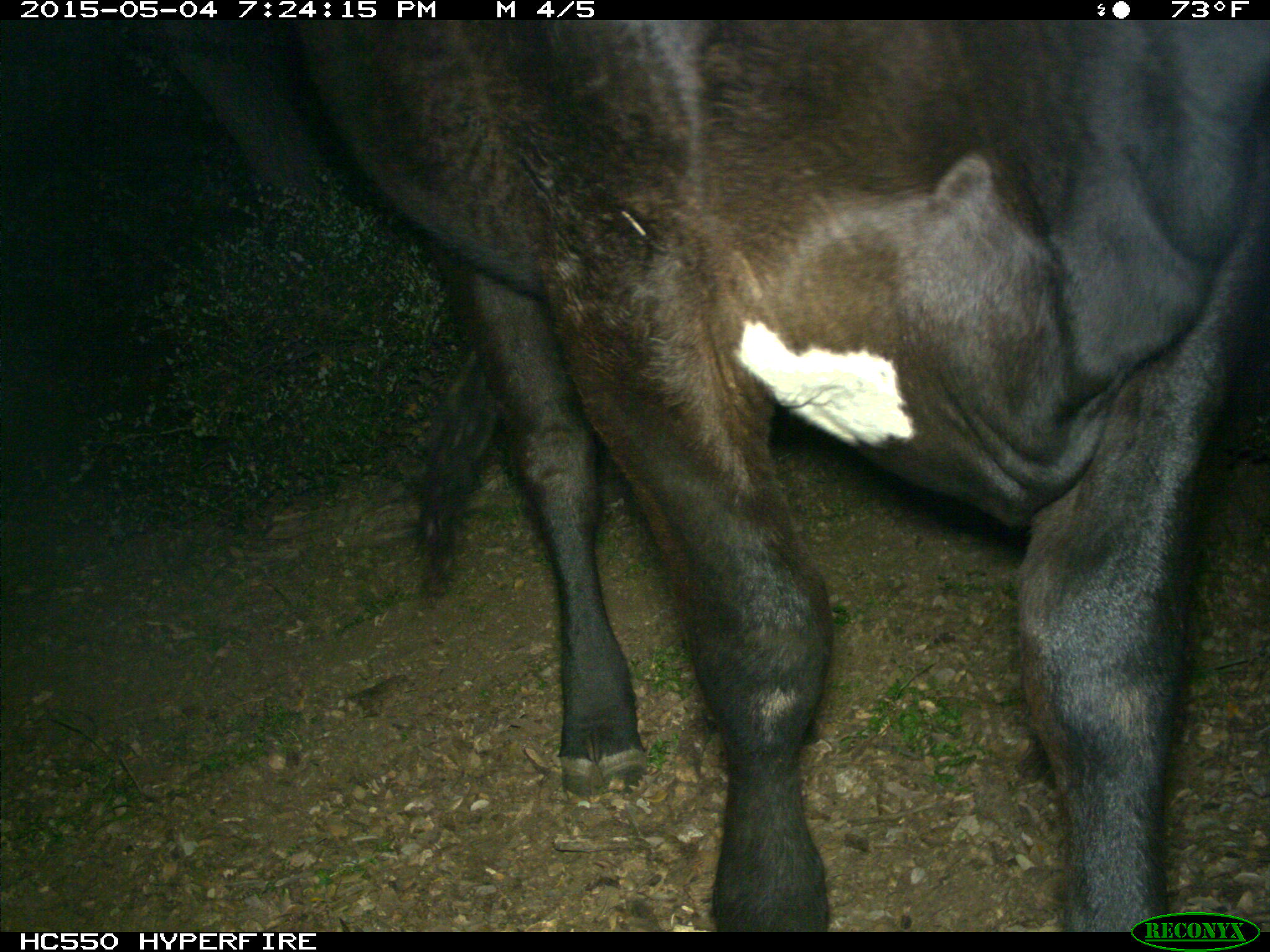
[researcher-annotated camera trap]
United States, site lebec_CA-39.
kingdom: Animalia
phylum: Chordata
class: Mammalia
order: Artiodactyla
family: Bovidae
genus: Bos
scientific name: Bos taurus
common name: domestic cow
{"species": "Bos taurus (domestic cow)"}